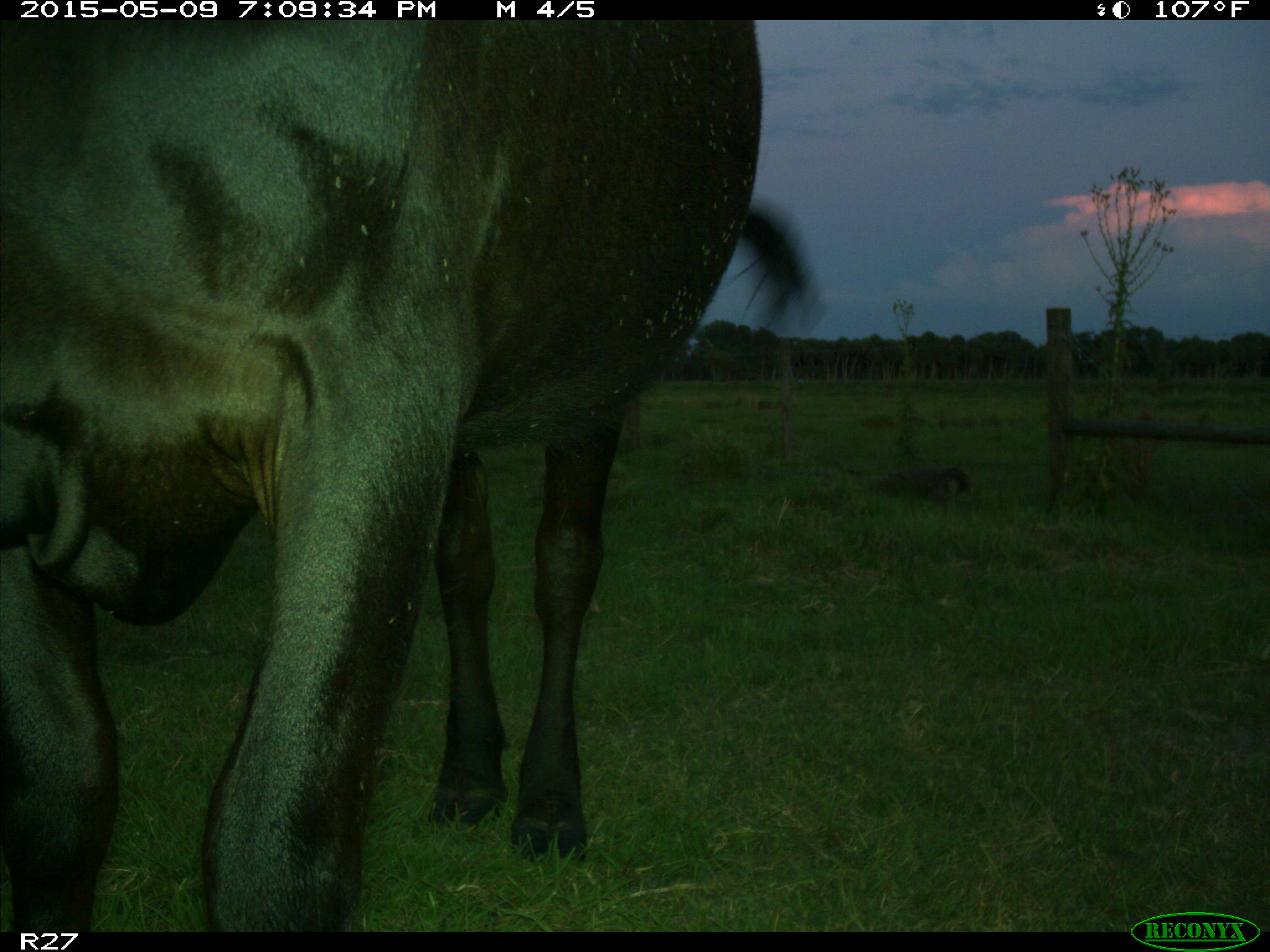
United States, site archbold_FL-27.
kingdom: Animalia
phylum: Chordata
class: Mammalia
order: Artiodactyla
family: Bovidae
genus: Bos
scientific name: Bos taurus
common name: domestic cow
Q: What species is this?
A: Bos taurus (domestic cow).